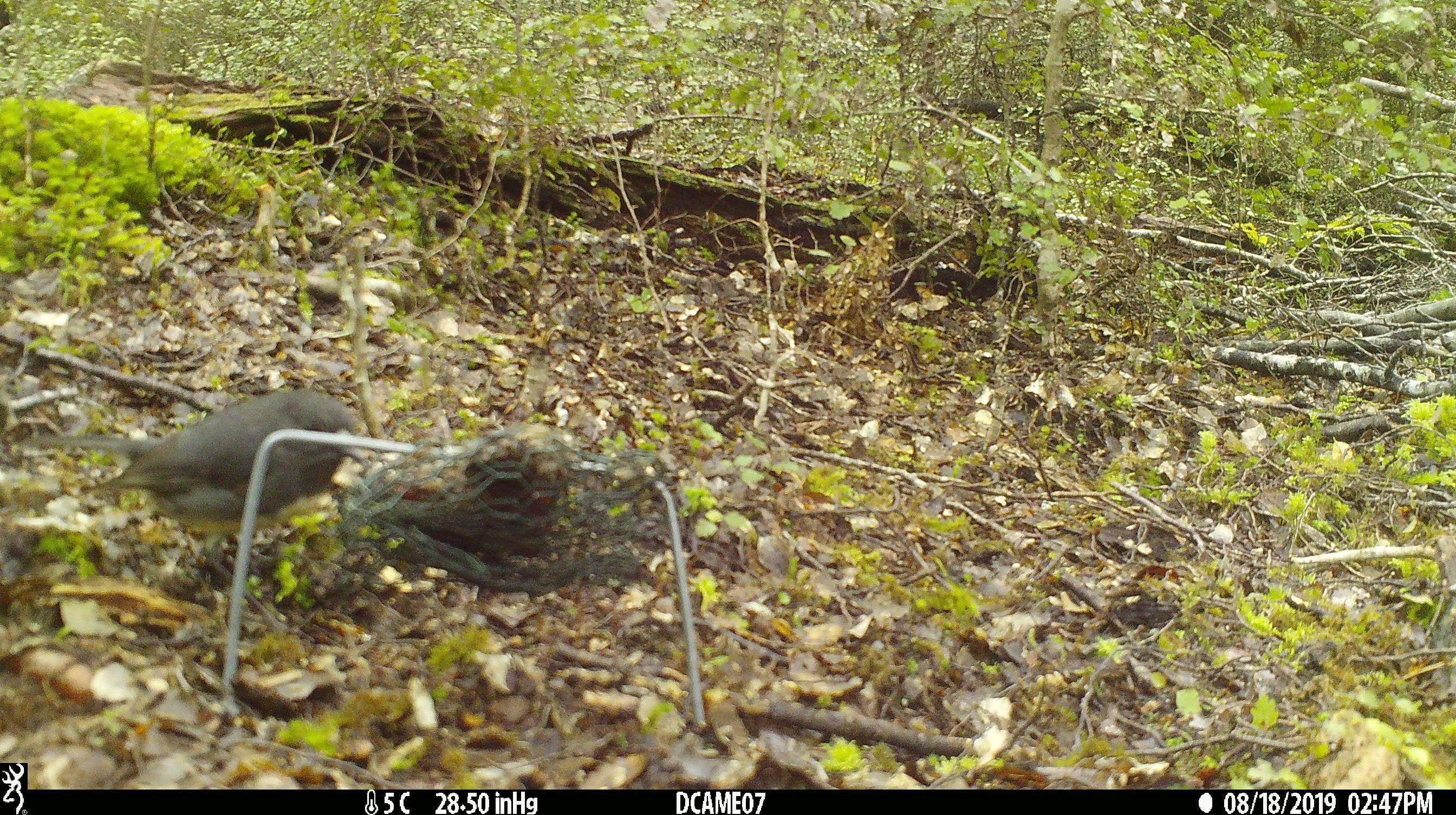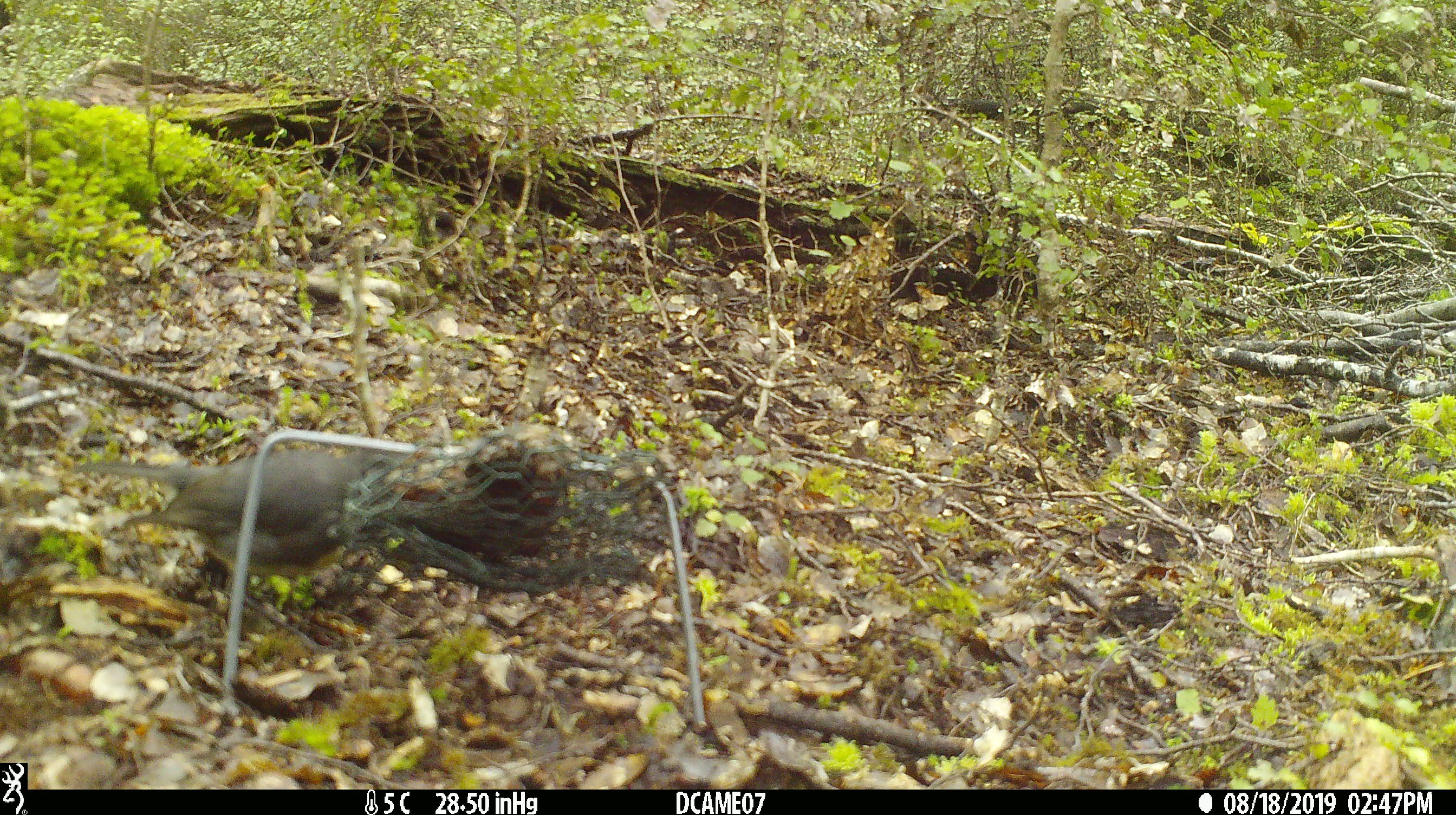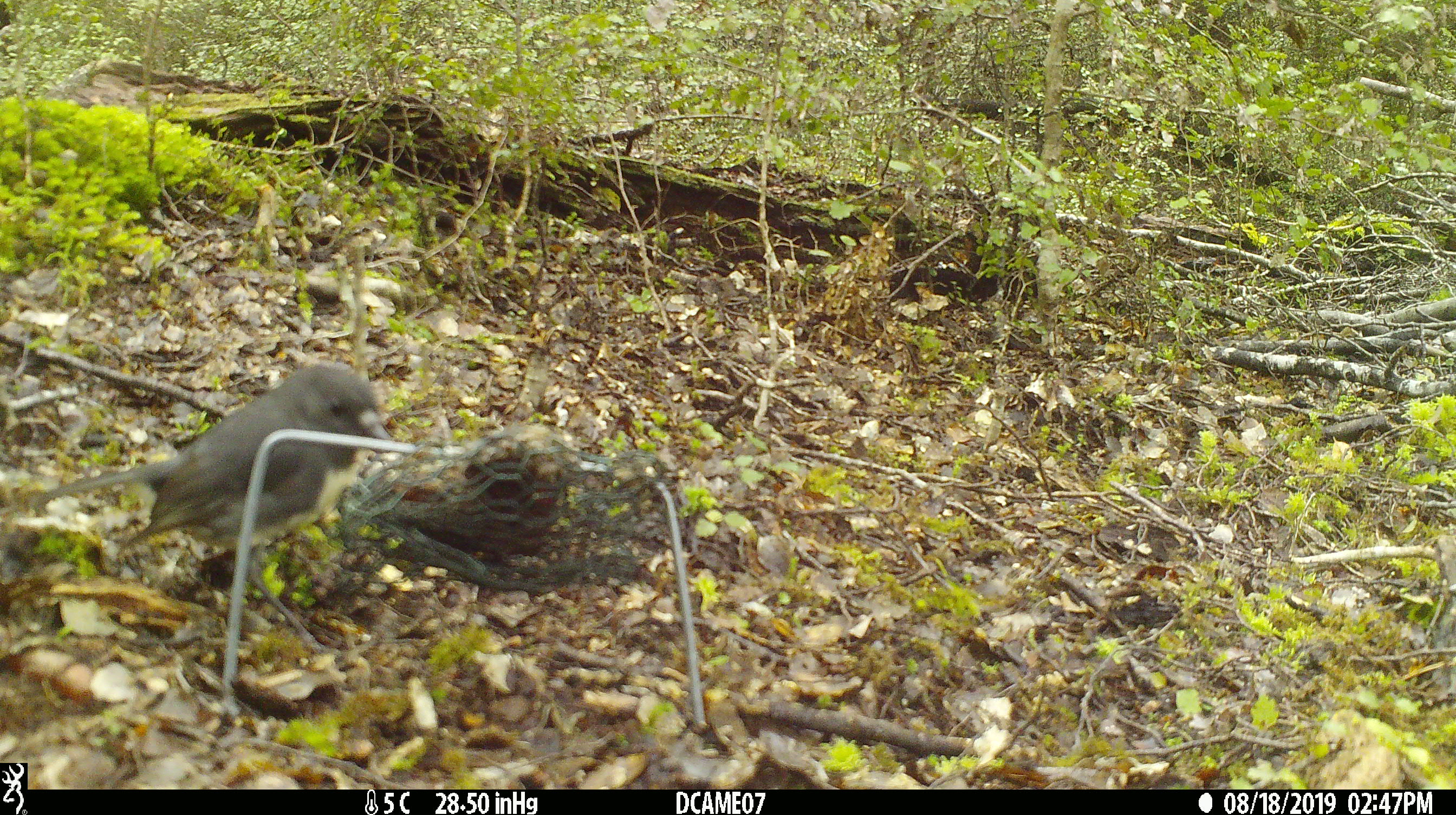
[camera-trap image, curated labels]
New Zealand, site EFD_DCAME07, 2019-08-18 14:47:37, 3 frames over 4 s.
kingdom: Animalia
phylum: Chordata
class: Aves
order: Passeriformes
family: Petroicidae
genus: Petroica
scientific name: Petroica australis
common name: new zealand robin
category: robin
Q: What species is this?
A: Robin (new zealand robin) (Petroica australis).